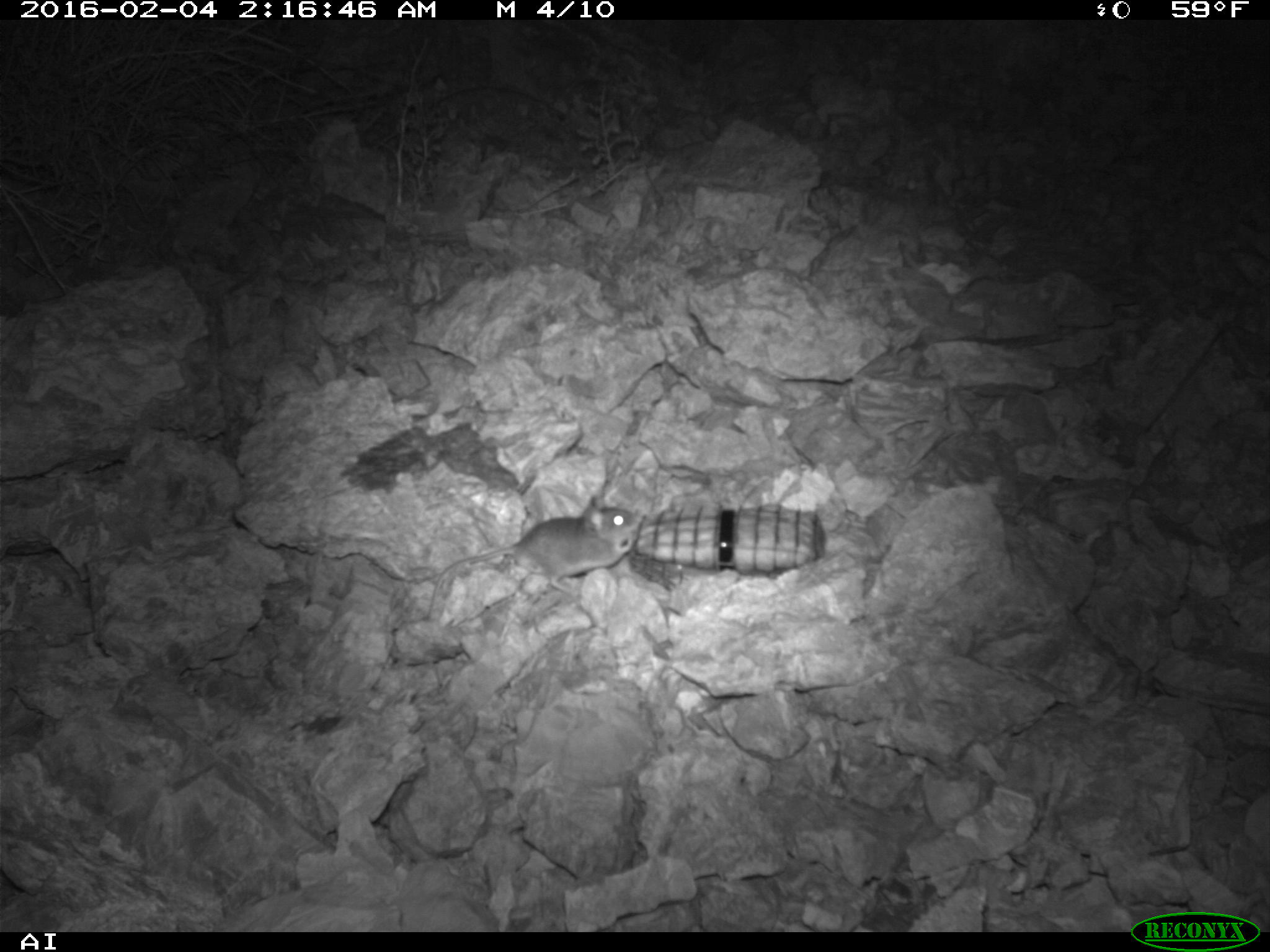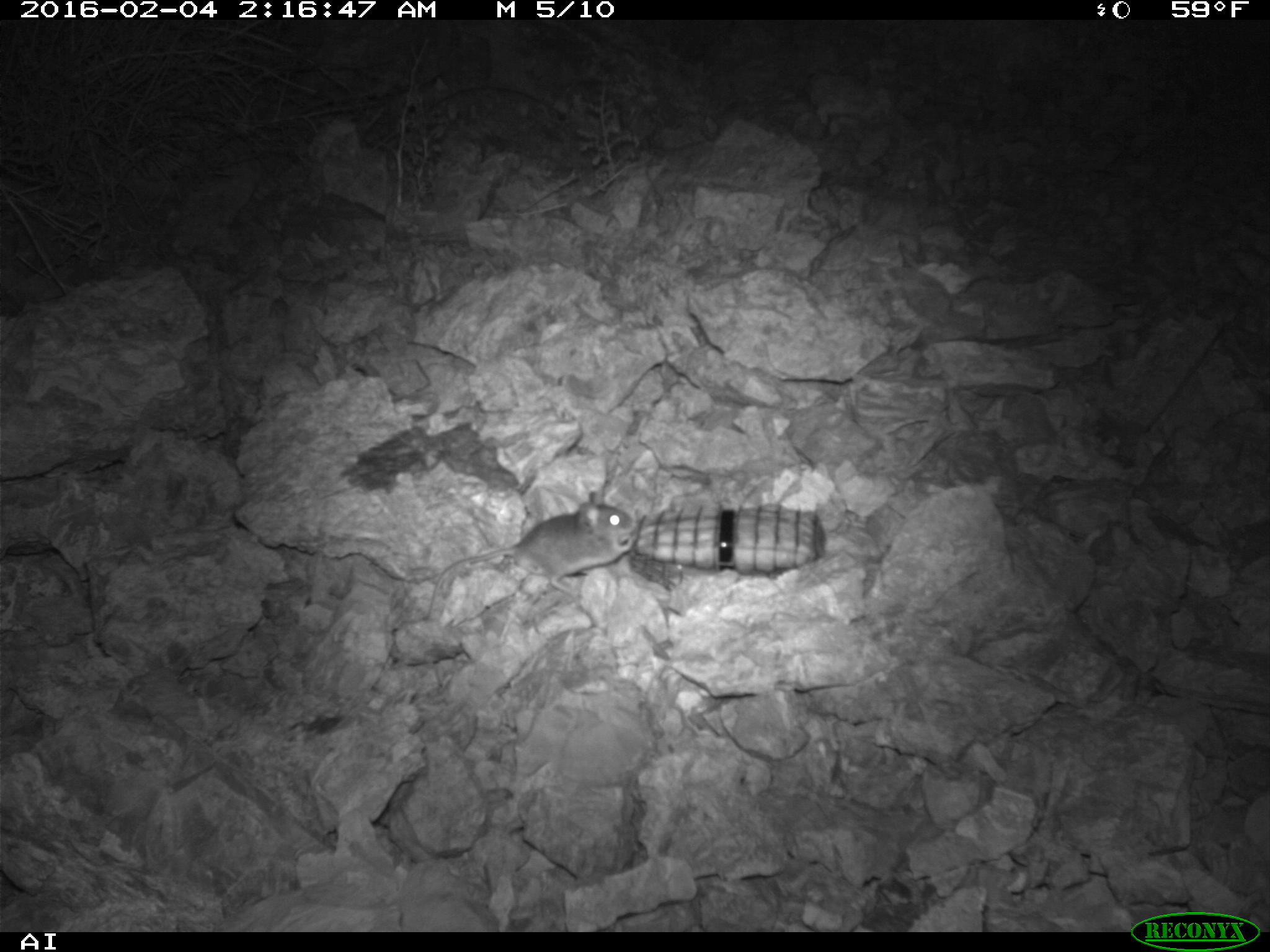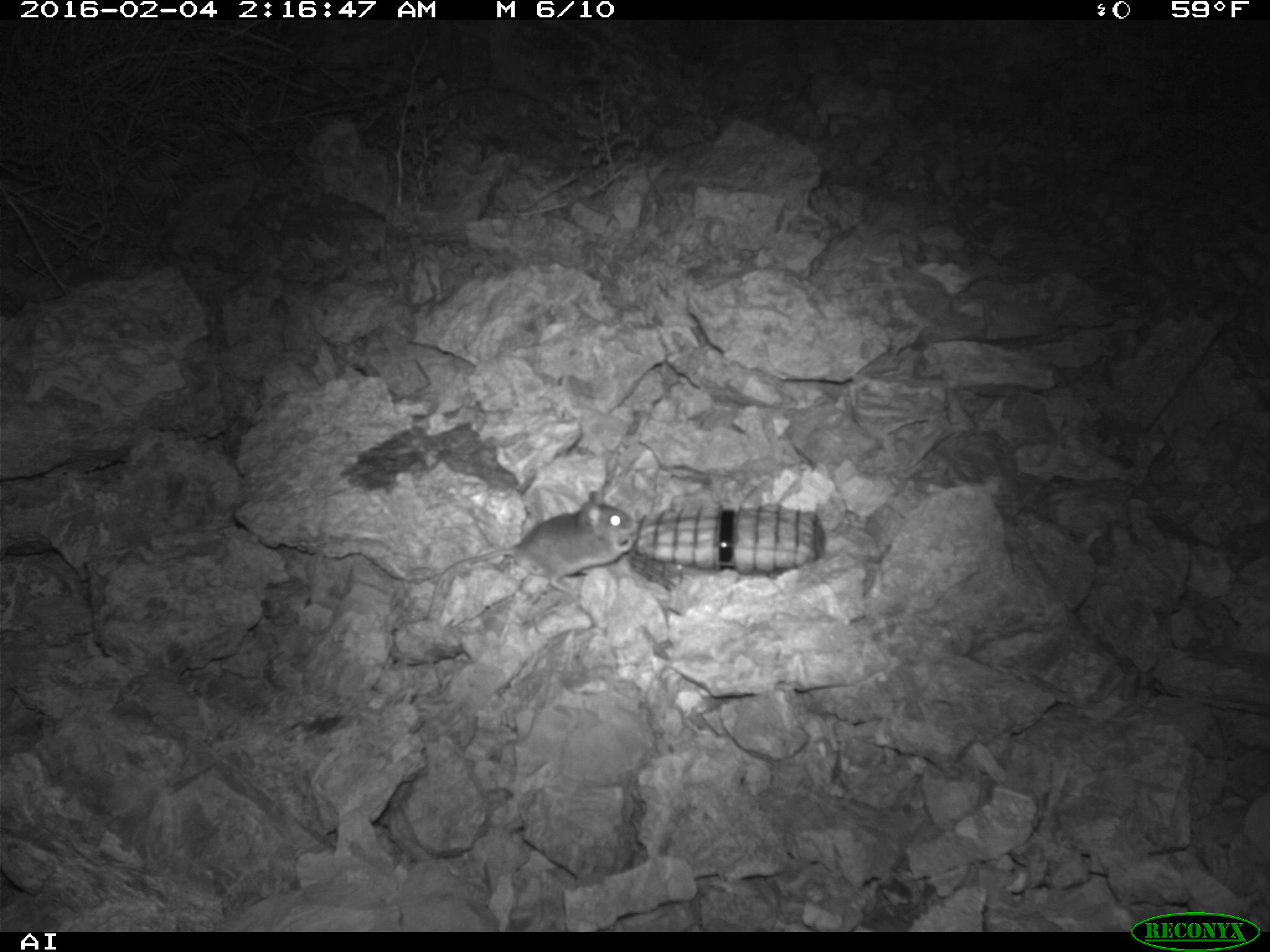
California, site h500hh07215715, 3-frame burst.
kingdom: Animalia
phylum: Chordata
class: Mammalia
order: Rodentia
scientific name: Rodentia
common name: rodent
Rodent (Rodentia).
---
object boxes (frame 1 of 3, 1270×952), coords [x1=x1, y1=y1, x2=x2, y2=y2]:
rodent: [x1=425, y1=489, x2=642, y2=618]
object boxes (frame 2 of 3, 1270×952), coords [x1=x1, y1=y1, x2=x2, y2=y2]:
rodent: [x1=422, y1=490, x2=636, y2=620]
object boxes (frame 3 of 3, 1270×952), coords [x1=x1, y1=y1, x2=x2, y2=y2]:
rodent: [x1=422, y1=475, x2=637, y2=622]